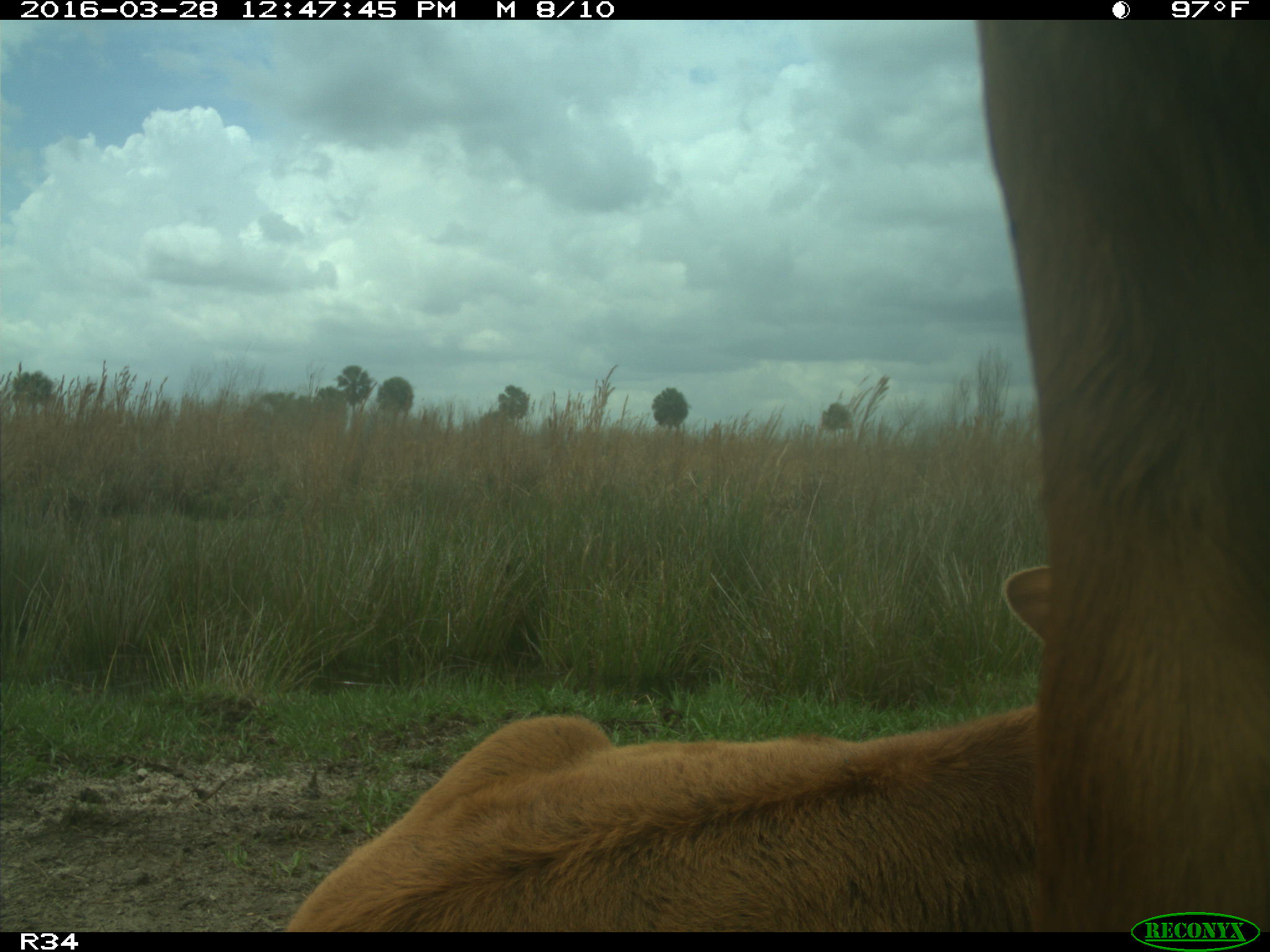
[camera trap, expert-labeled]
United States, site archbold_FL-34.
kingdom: Animalia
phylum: Chordata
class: Mammalia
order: Artiodactyla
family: Bovidae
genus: Bos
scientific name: Bos taurus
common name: domestic cow